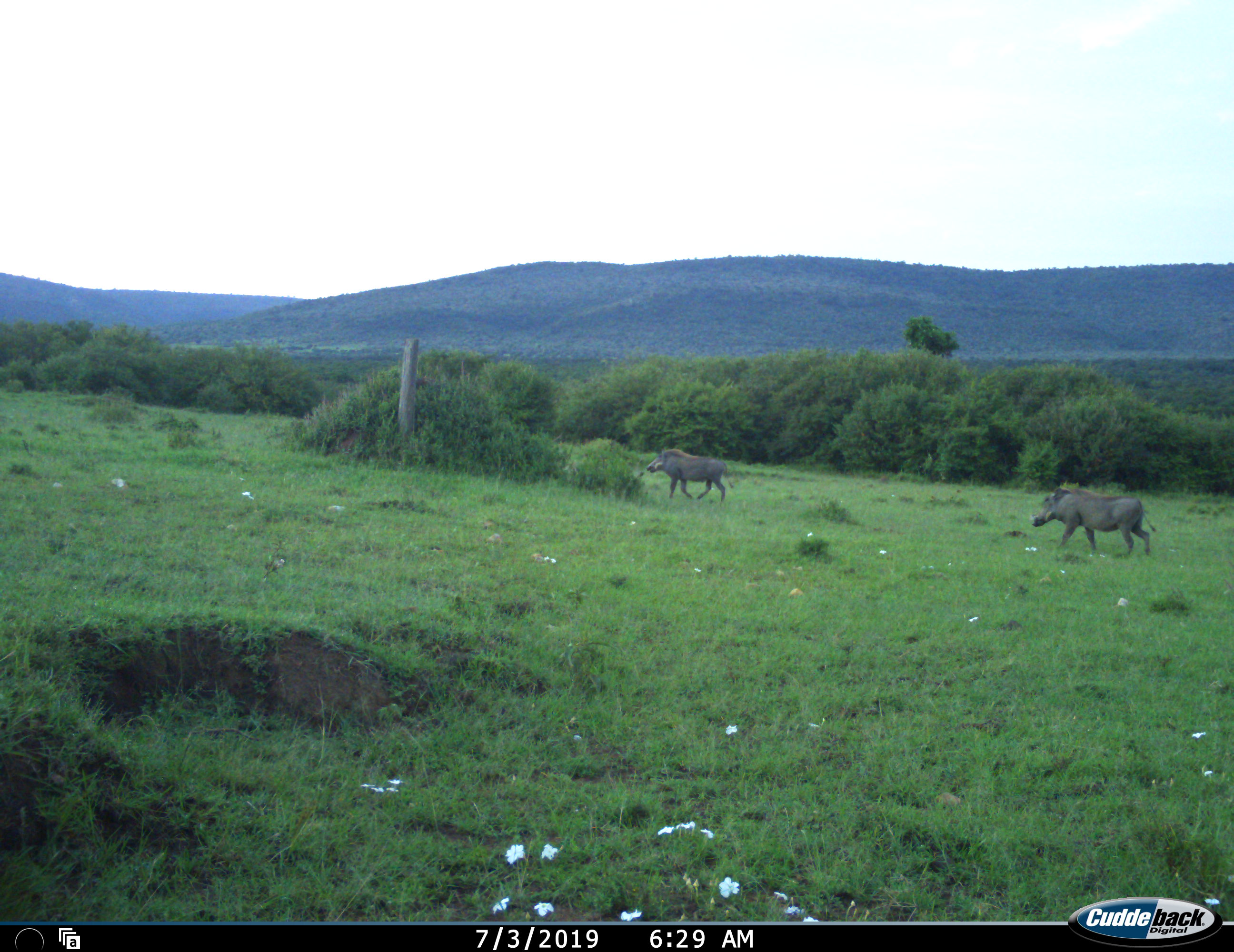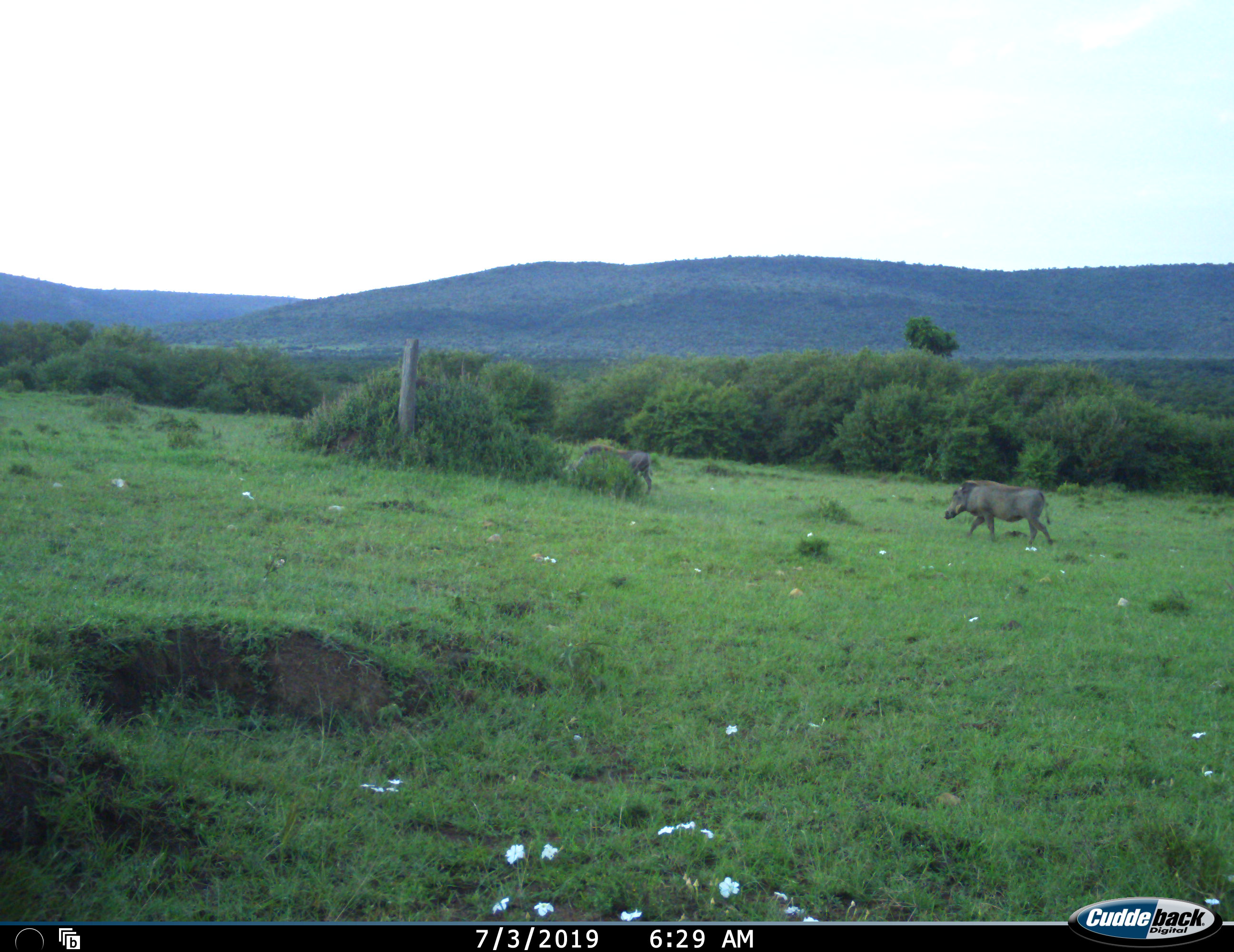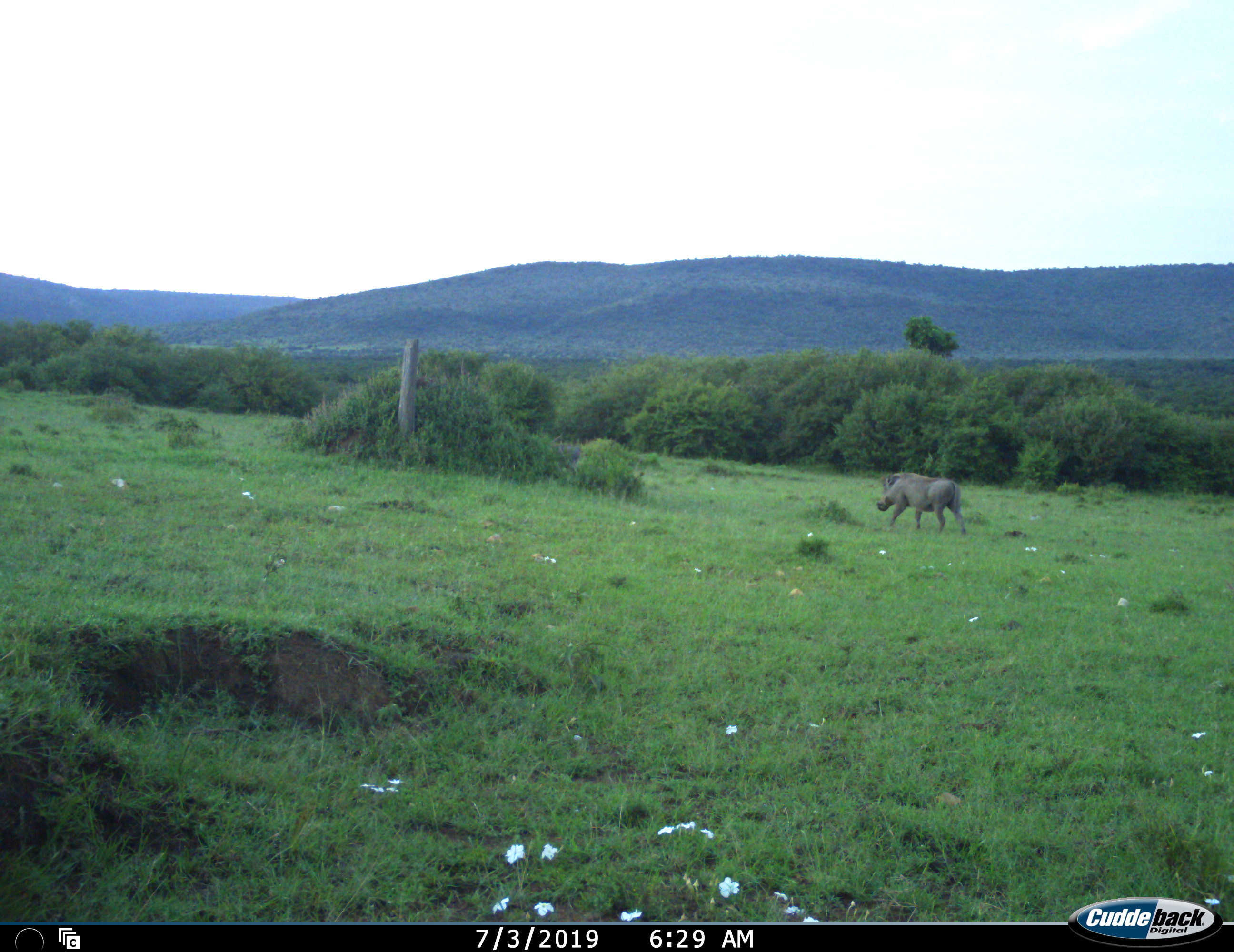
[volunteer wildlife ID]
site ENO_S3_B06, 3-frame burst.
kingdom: Animalia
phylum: Chordata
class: Mammalia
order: Artiodactyla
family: Suidae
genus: Phacochoerus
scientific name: Phacochoerus africanus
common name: warthog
Warthog (Phacochoerus africanus), count 2. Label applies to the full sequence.